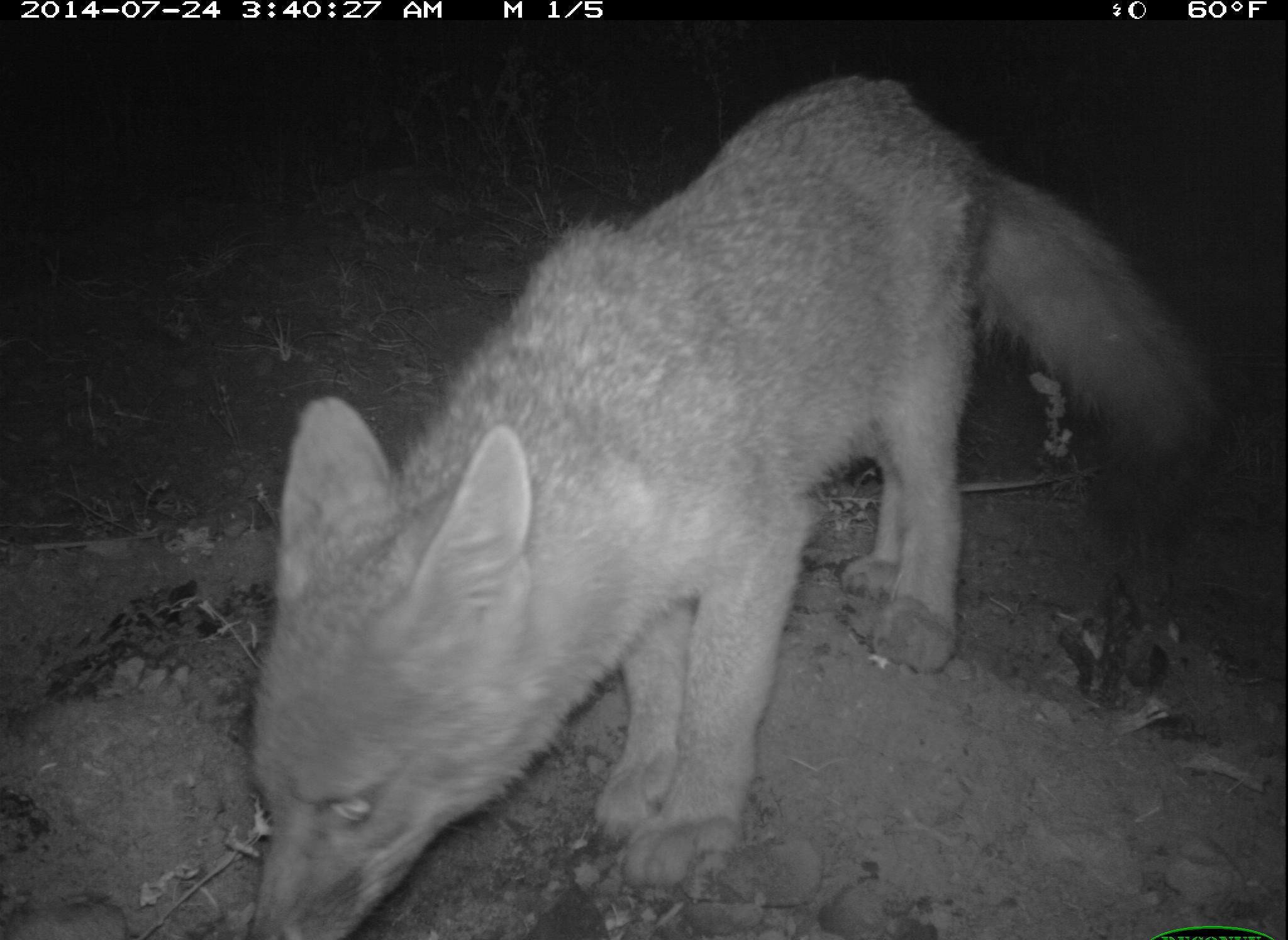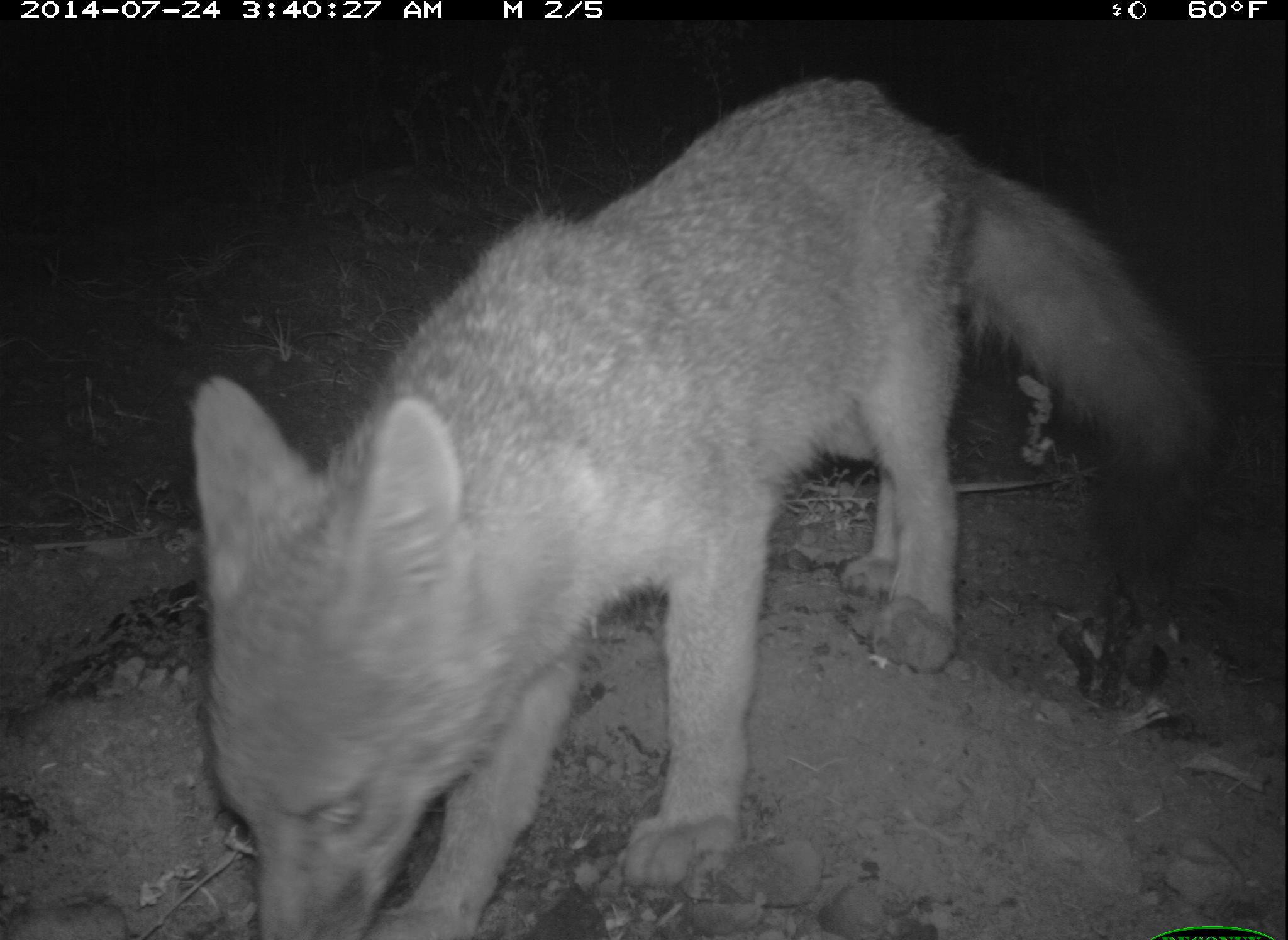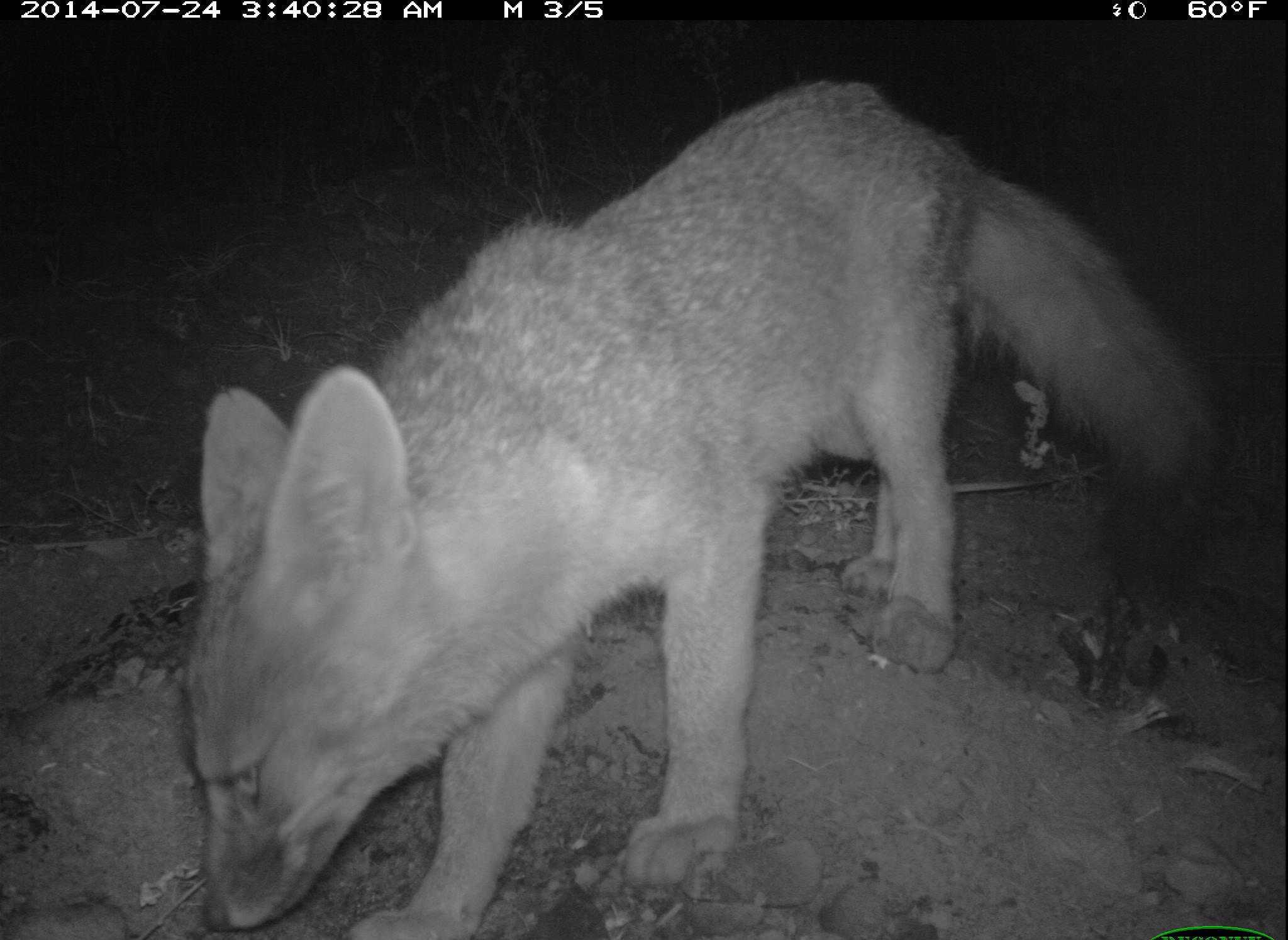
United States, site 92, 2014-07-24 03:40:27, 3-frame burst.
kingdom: Animalia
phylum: Chordata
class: Mammalia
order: Carnivora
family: Canidae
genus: Urocyon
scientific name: Urocyon cinereoargenteus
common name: gray fox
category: fox